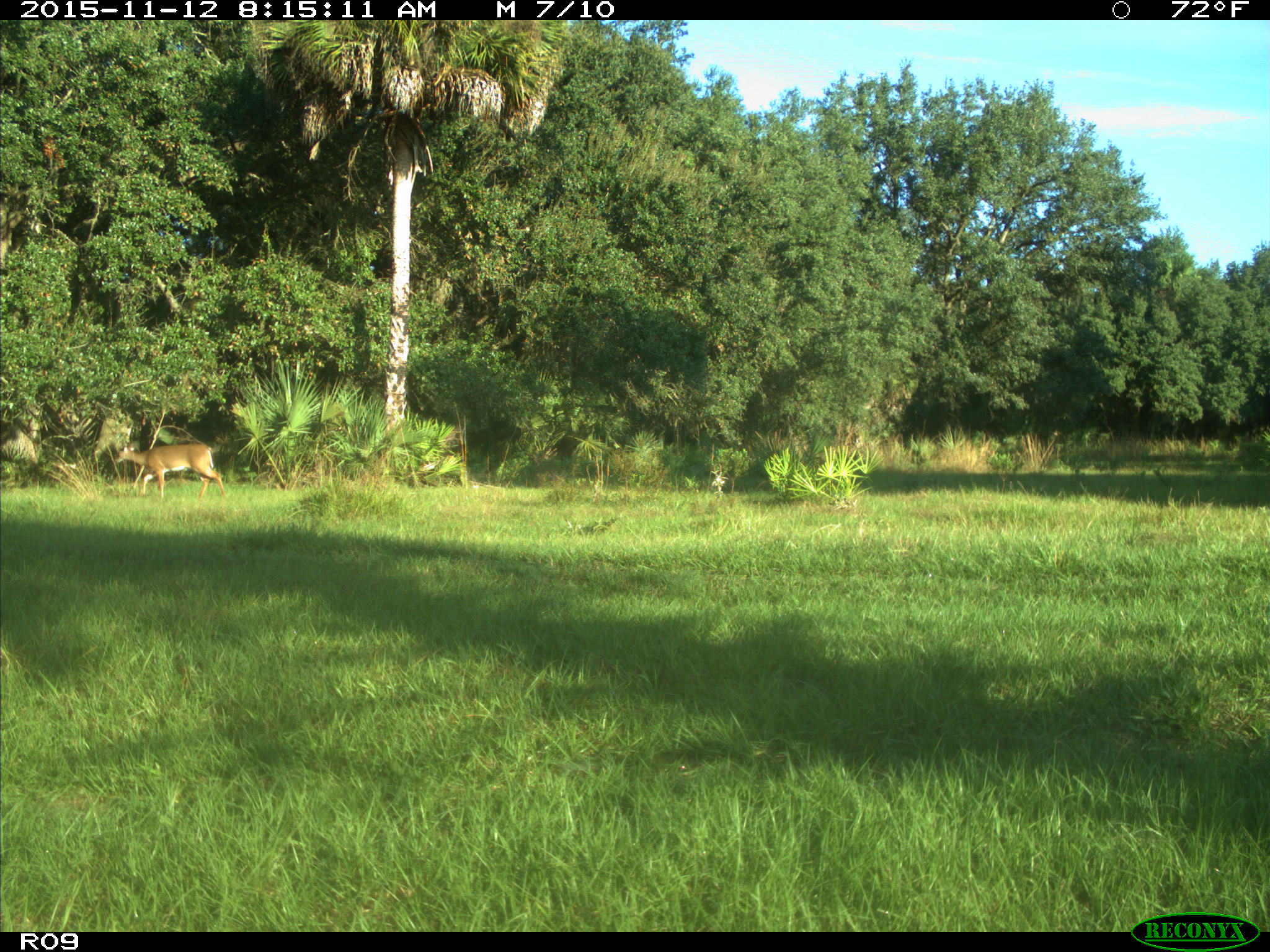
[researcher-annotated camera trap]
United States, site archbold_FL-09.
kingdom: Animalia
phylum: Chordata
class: Mammalia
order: Artiodactyla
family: Cervidae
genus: Odocoileus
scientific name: Odocoileus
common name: deer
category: unidentified deer